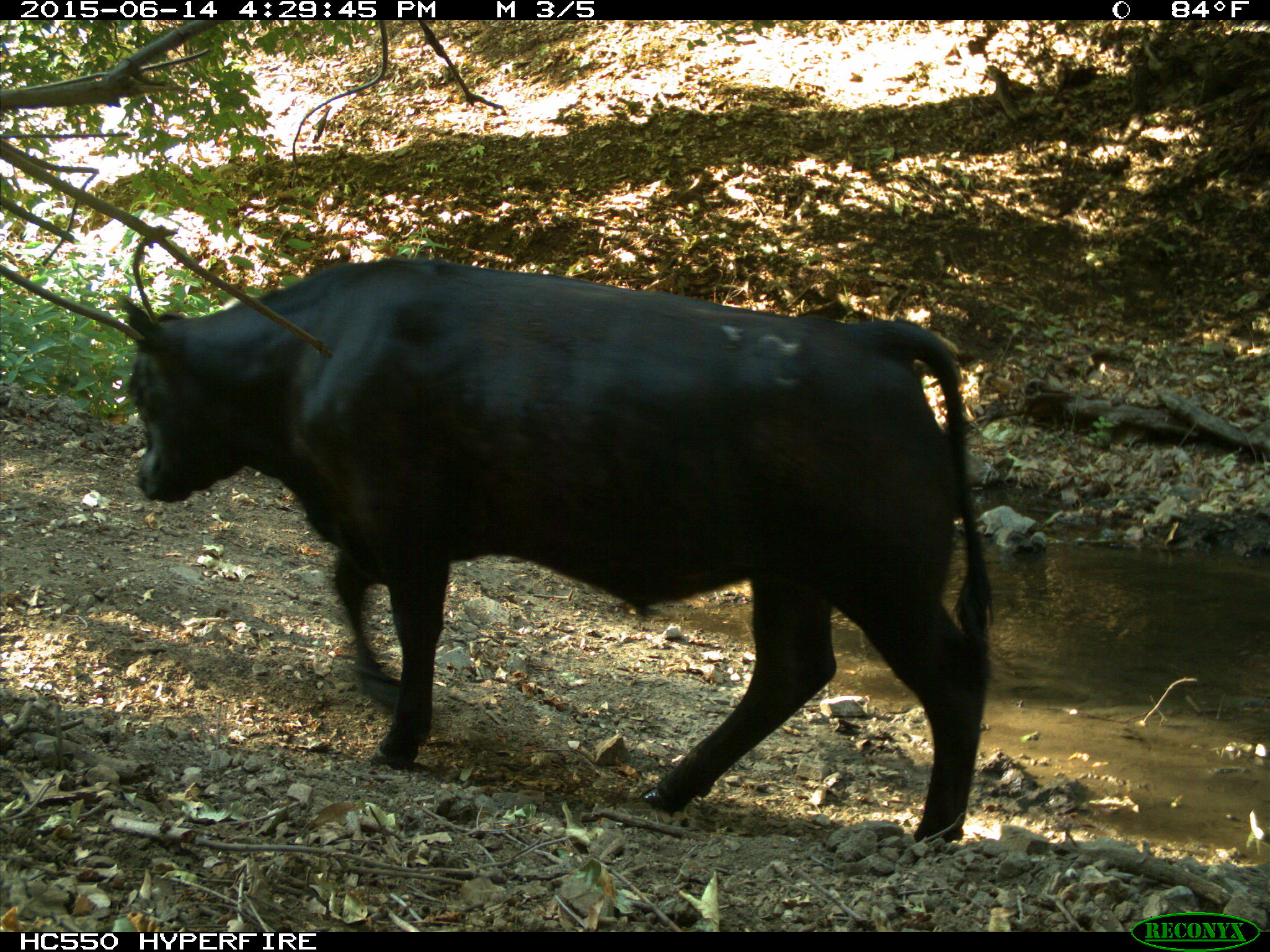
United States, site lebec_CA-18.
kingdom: Animalia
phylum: Chordata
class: Mammalia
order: Artiodactyla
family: Bovidae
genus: Bos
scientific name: Bos taurus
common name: domestic cow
Bos taurus (domestic cow).